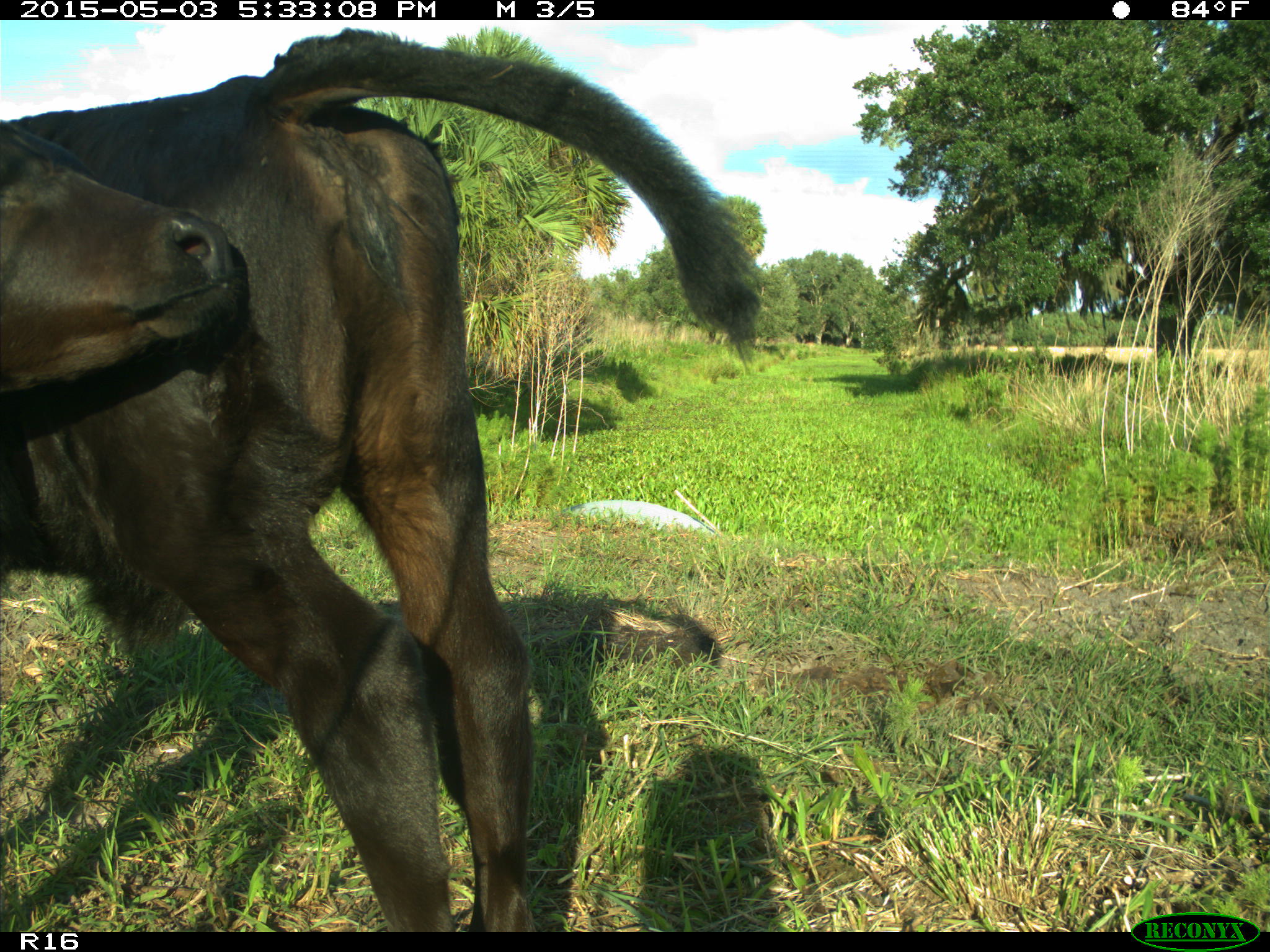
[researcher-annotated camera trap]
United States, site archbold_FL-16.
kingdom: Animalia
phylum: Chordata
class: Mammalia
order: Artiodactyla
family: Bovidae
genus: Bos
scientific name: Bos taurus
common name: domestic cow